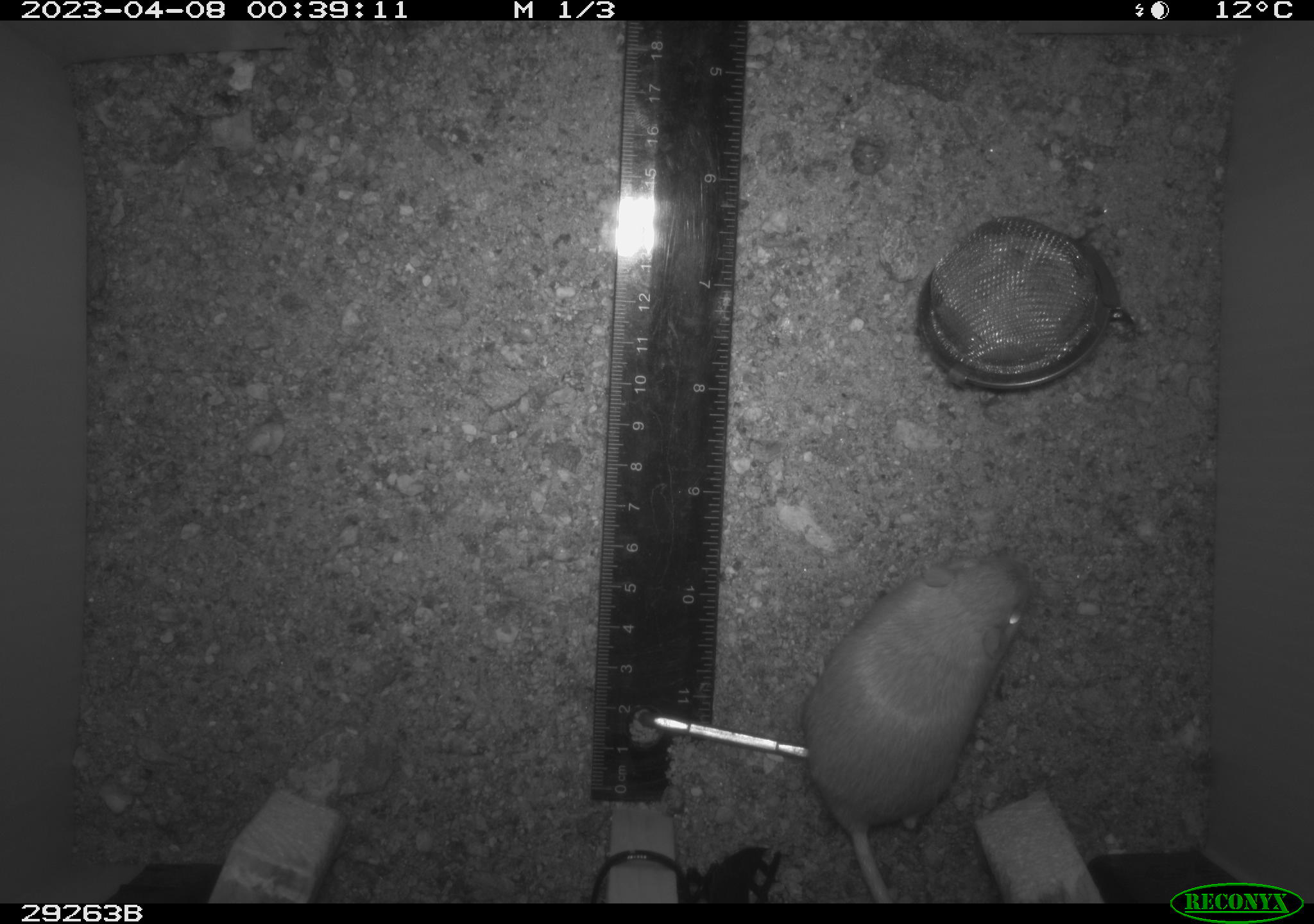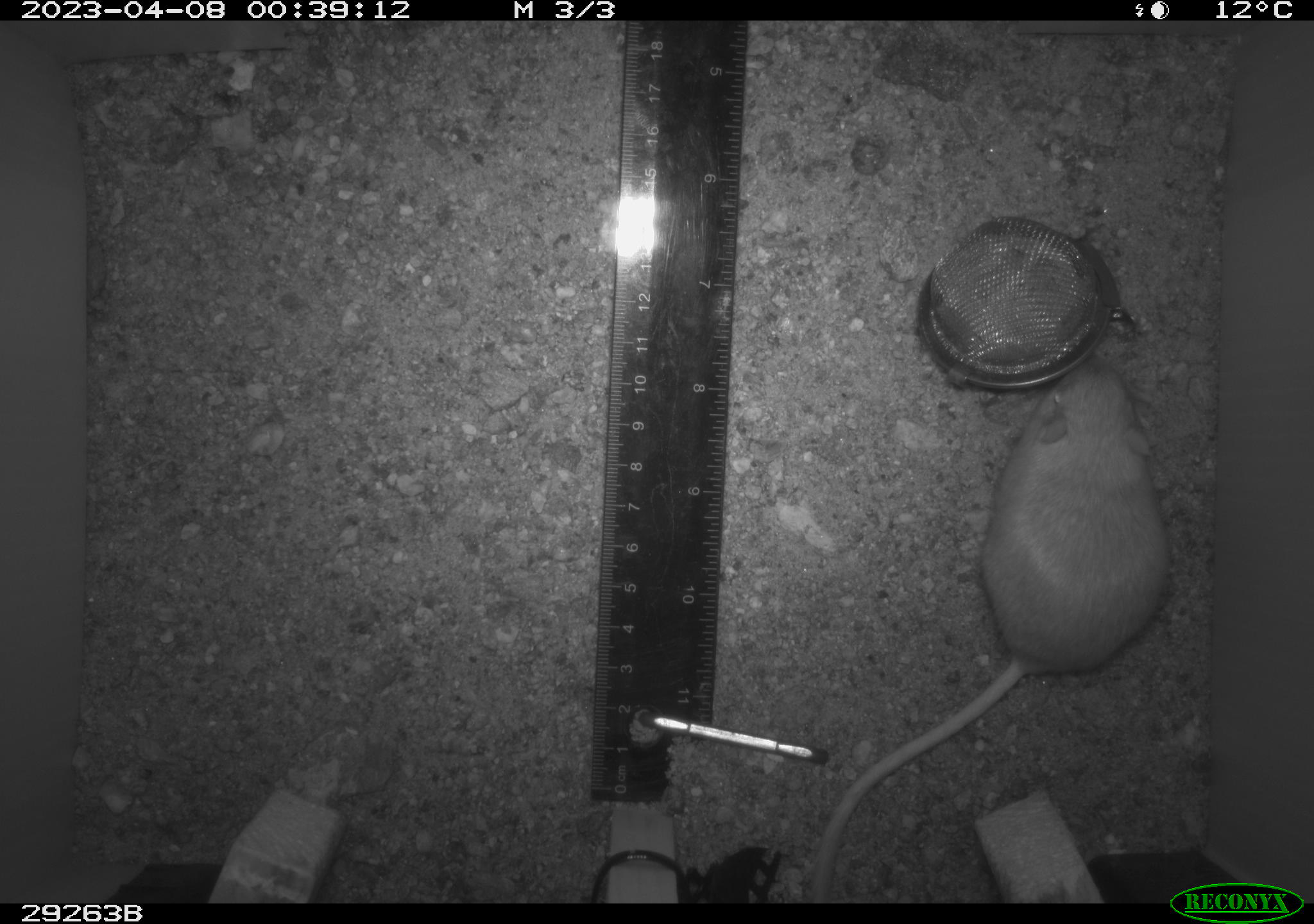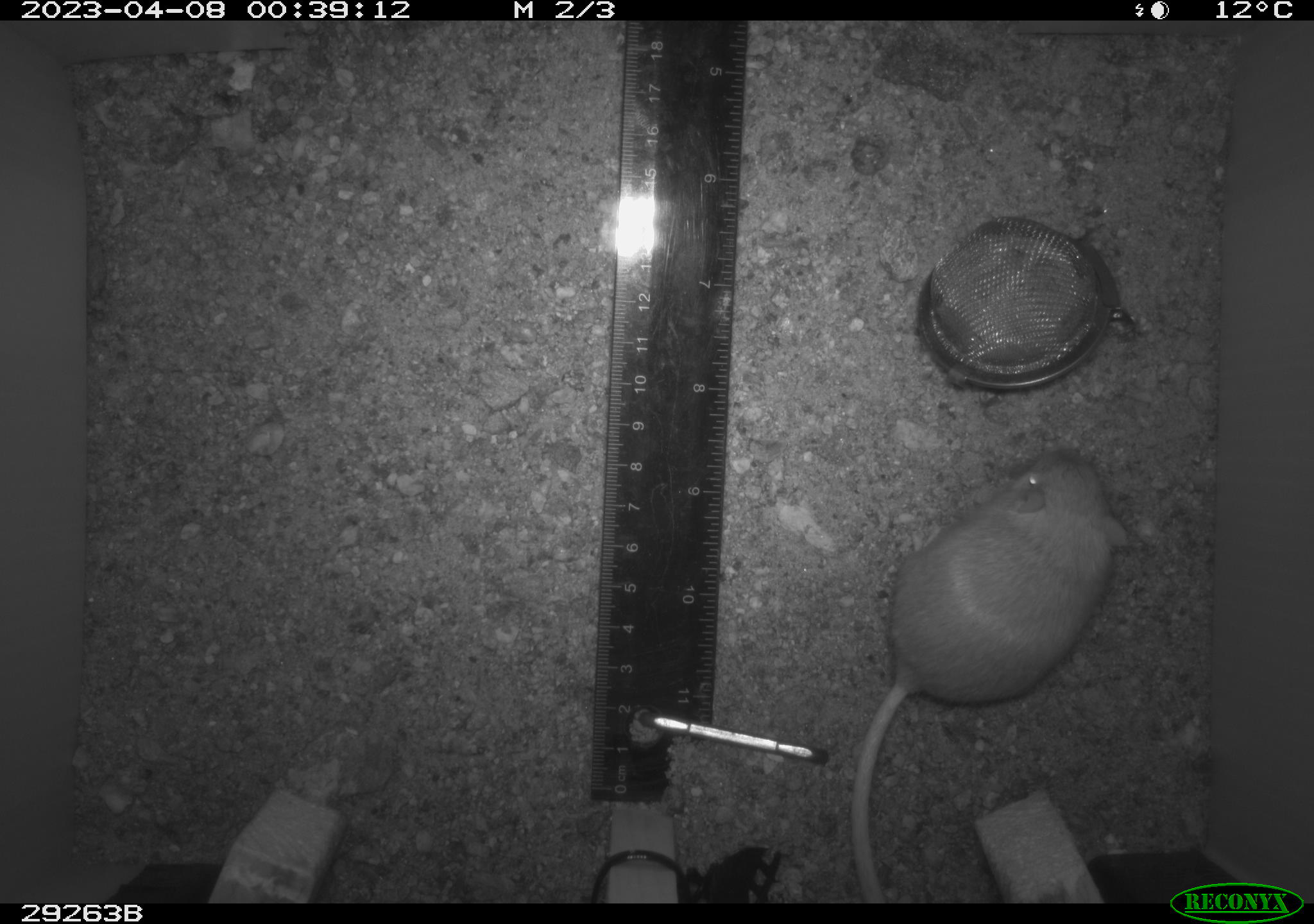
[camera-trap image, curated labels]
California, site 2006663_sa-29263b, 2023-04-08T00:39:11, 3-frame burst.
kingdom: Animalia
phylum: Chordata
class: Mammalia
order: Rodentia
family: Heteromyidae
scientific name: Heteromyidae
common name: kangaroo rats and pocket mice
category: heteromyidae family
Heteromyidae family (kangaroo rats and pocket mice) (Heteromyidae).